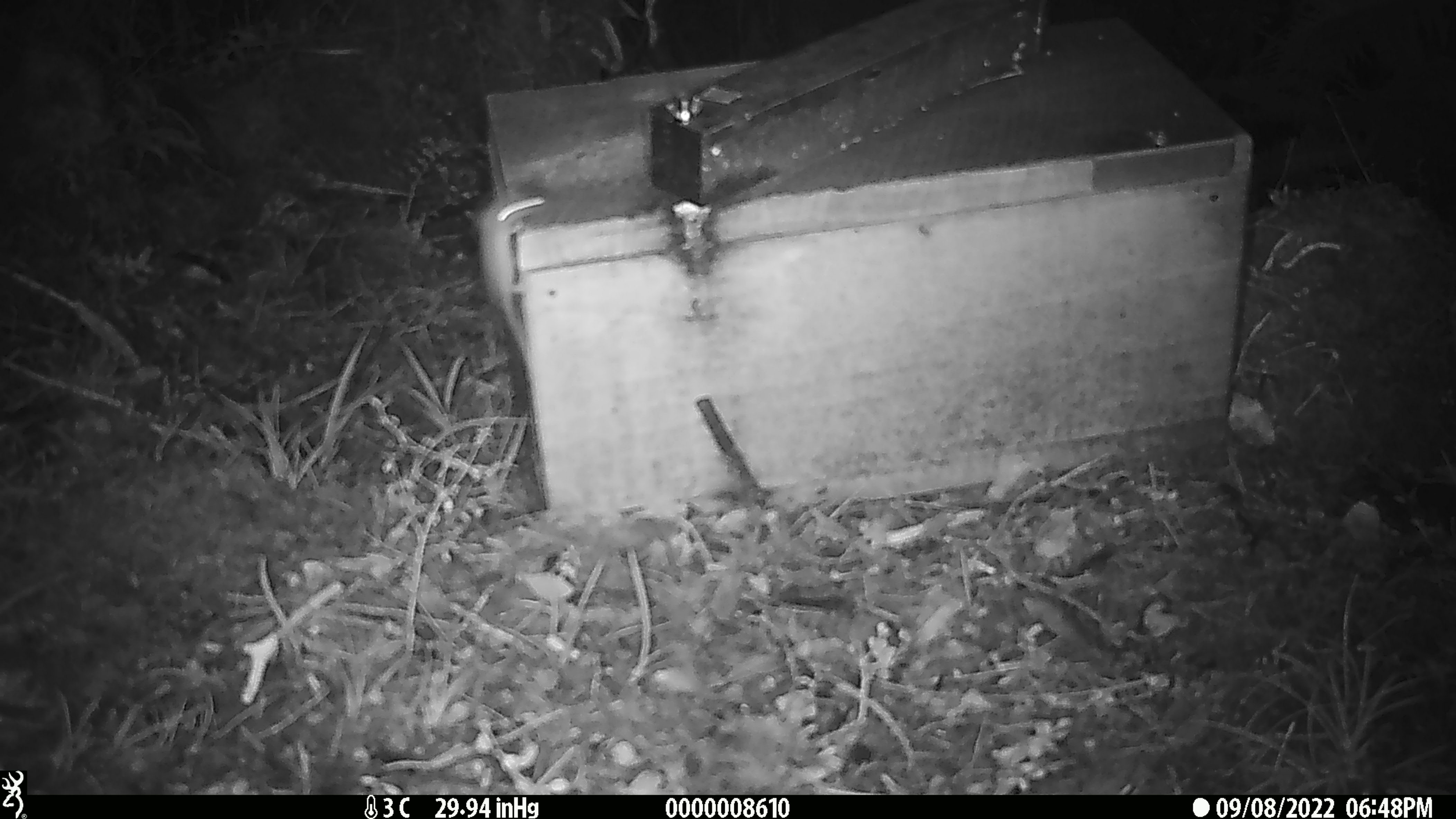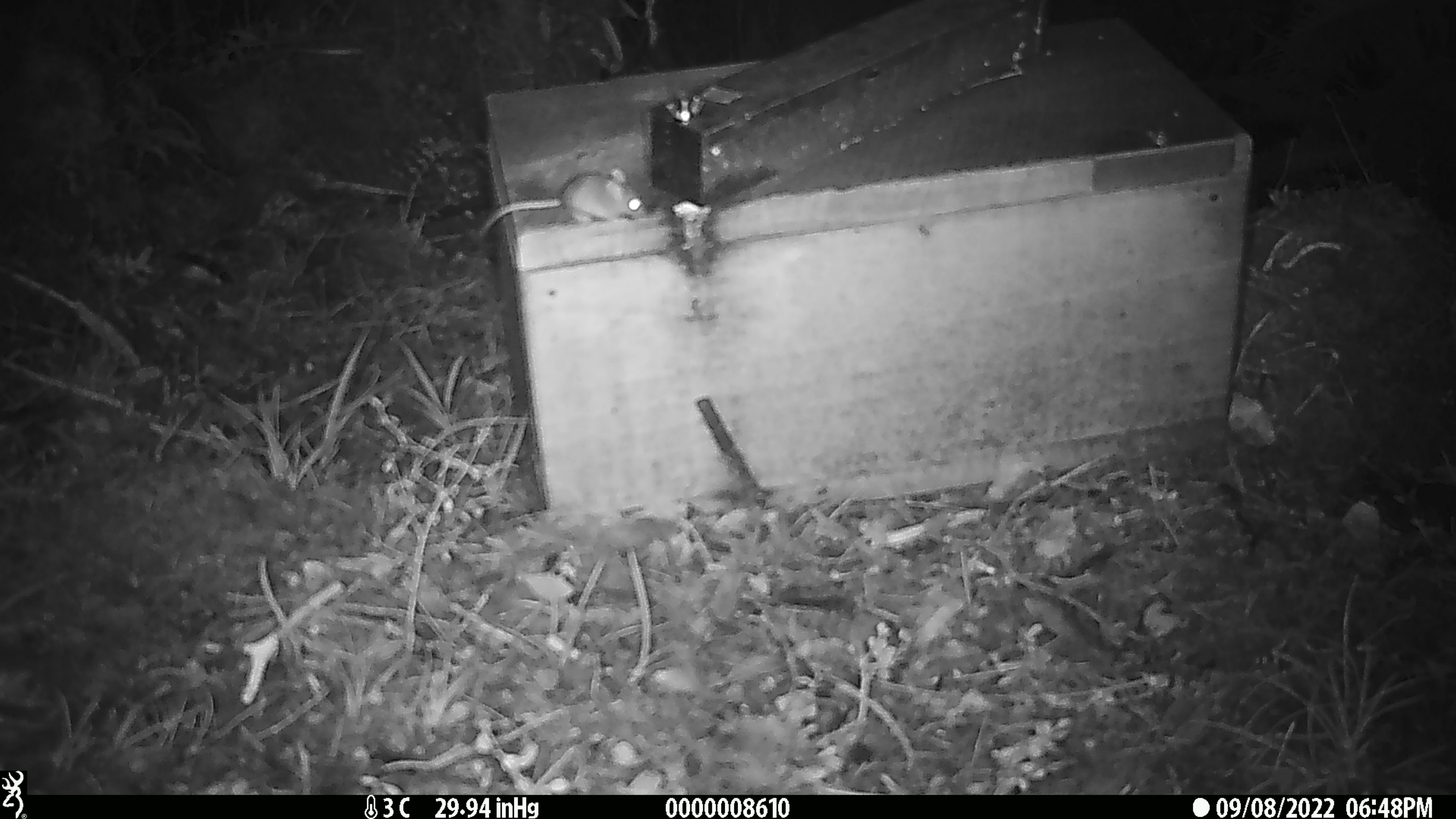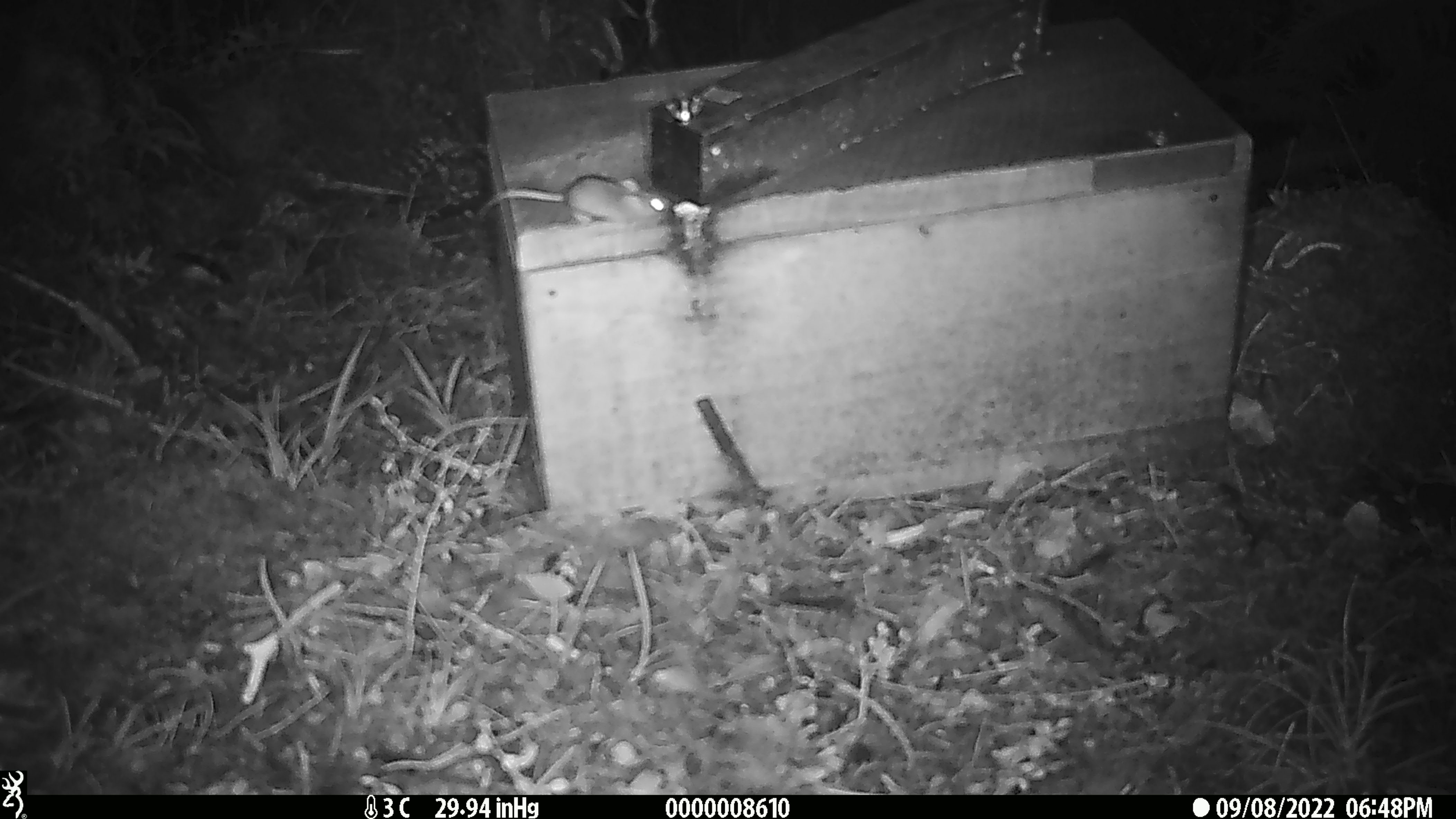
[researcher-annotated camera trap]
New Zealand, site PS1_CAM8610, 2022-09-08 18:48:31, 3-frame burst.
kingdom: Animalia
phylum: Chordata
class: Mammalia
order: Rodentia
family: Muridae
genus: Mus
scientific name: Mus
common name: mouse